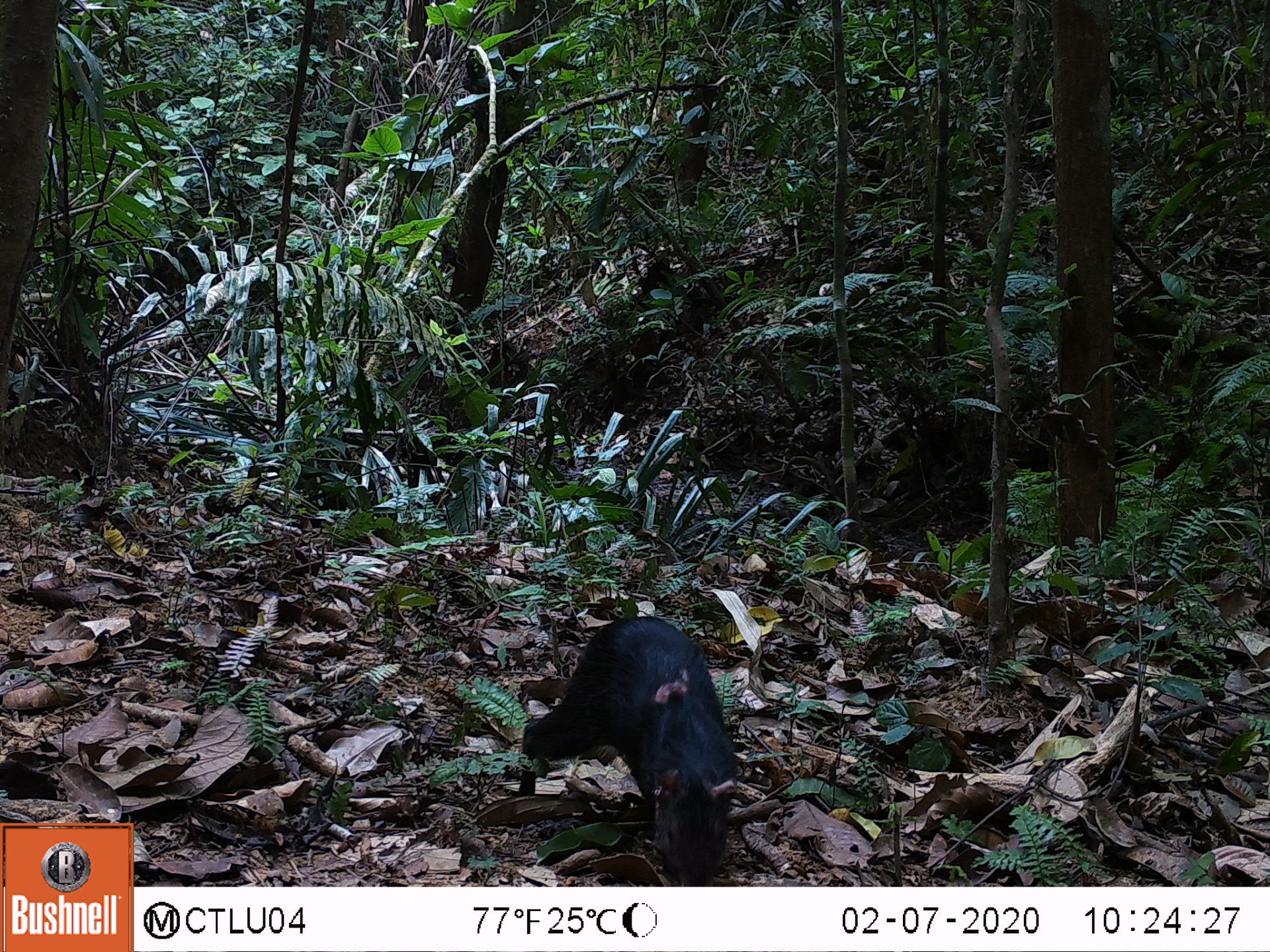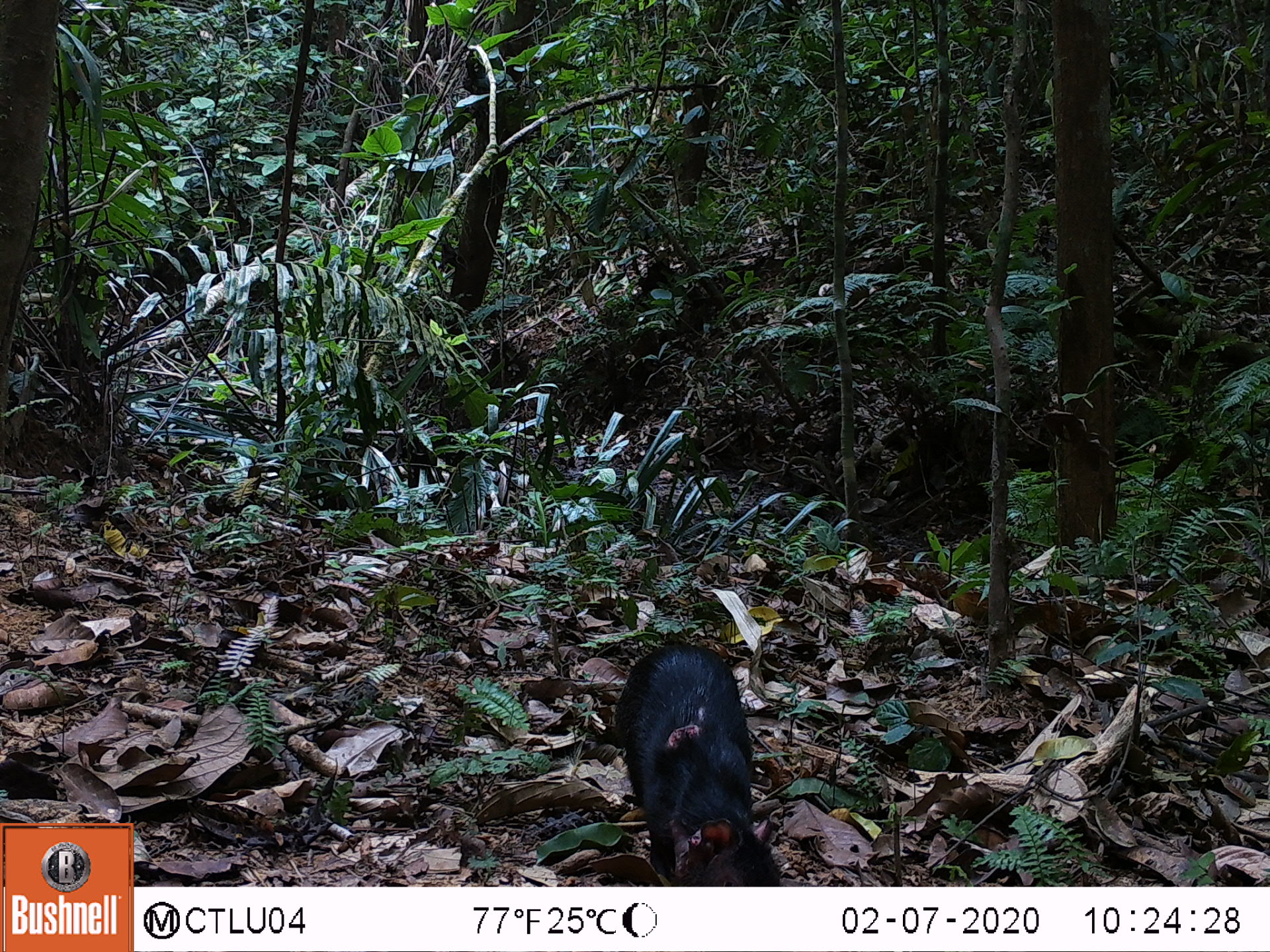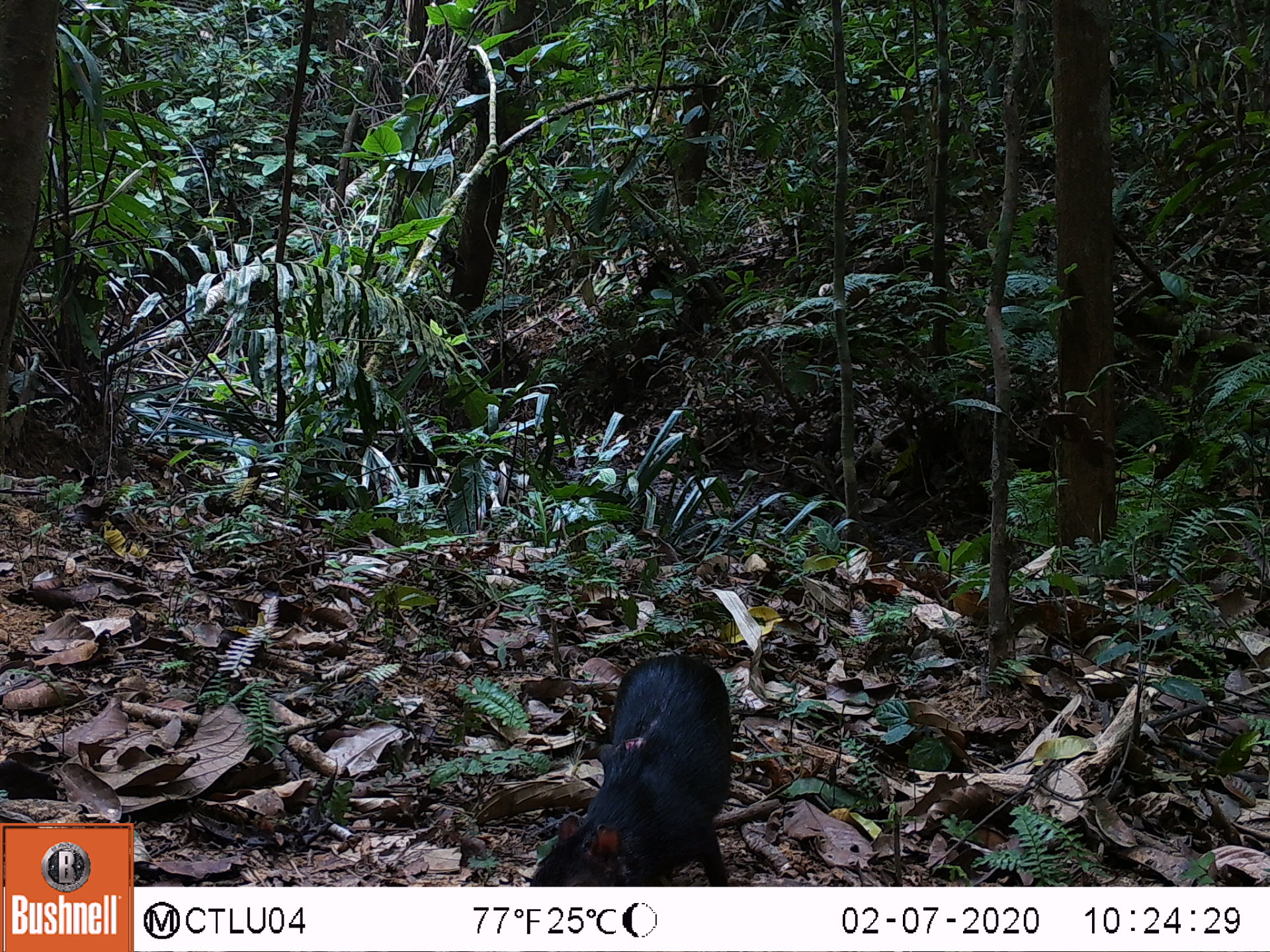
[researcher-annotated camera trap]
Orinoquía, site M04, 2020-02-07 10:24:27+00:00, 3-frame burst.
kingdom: Animalia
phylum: Chordata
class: Mammalia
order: Rodentia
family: Dasyproctidae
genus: Dasyprocta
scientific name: Dasyprocta fuliginosa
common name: black agouti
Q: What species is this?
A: Black agouti (Dasyprocta fuliginosa).